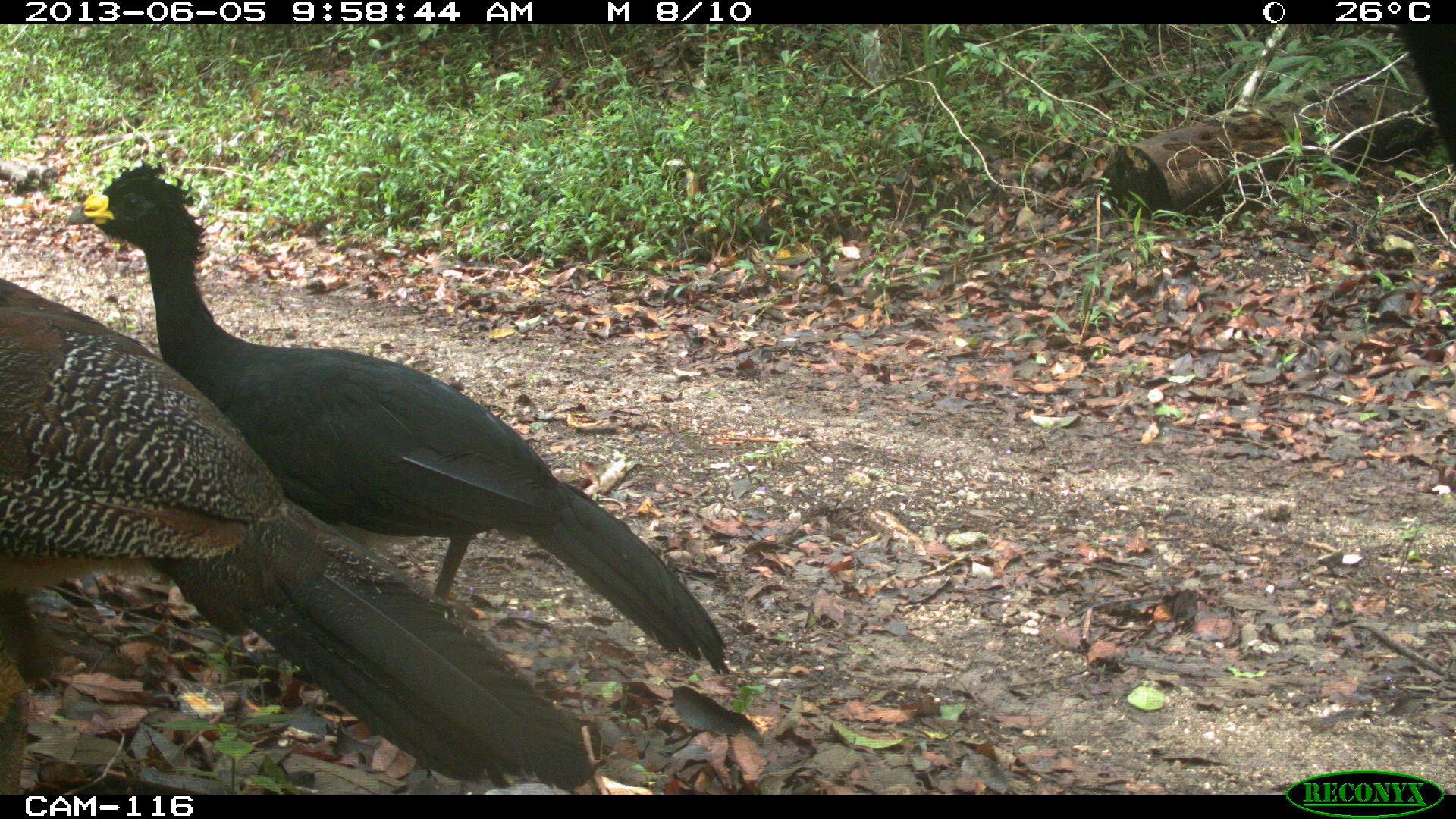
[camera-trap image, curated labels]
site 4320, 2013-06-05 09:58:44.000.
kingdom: Animalia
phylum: Chordata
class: Aves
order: Galliformes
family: Cracidae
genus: Crax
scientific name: Crax rubra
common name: great curassow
Crax rubra (great curassow), count 3.